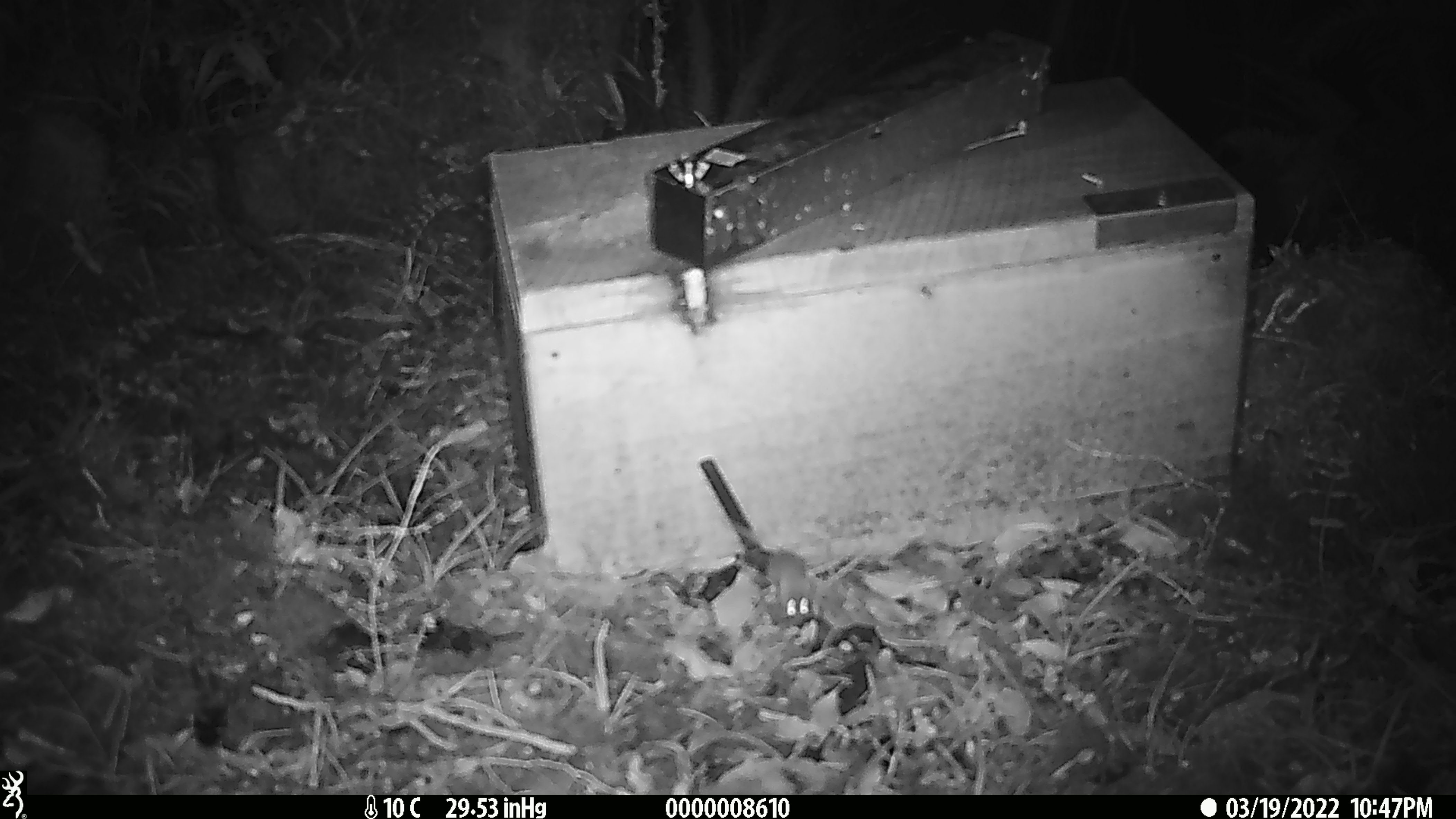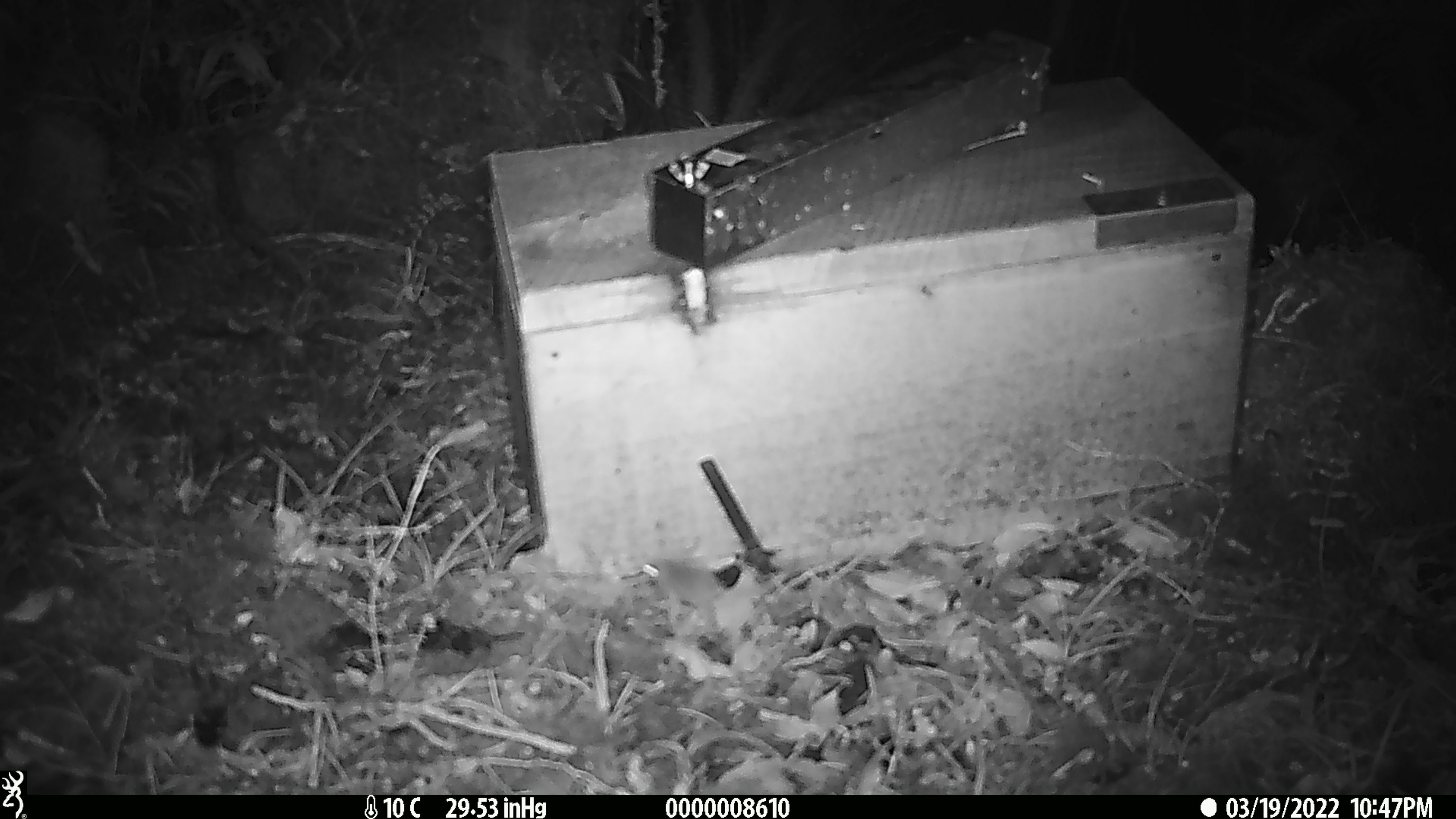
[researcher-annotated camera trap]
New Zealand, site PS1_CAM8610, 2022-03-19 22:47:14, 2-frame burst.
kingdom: Animalia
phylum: Chordata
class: Mammalia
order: Rodentia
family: Muridae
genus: Mus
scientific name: Mus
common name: mouse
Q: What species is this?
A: Mouse (Mus).